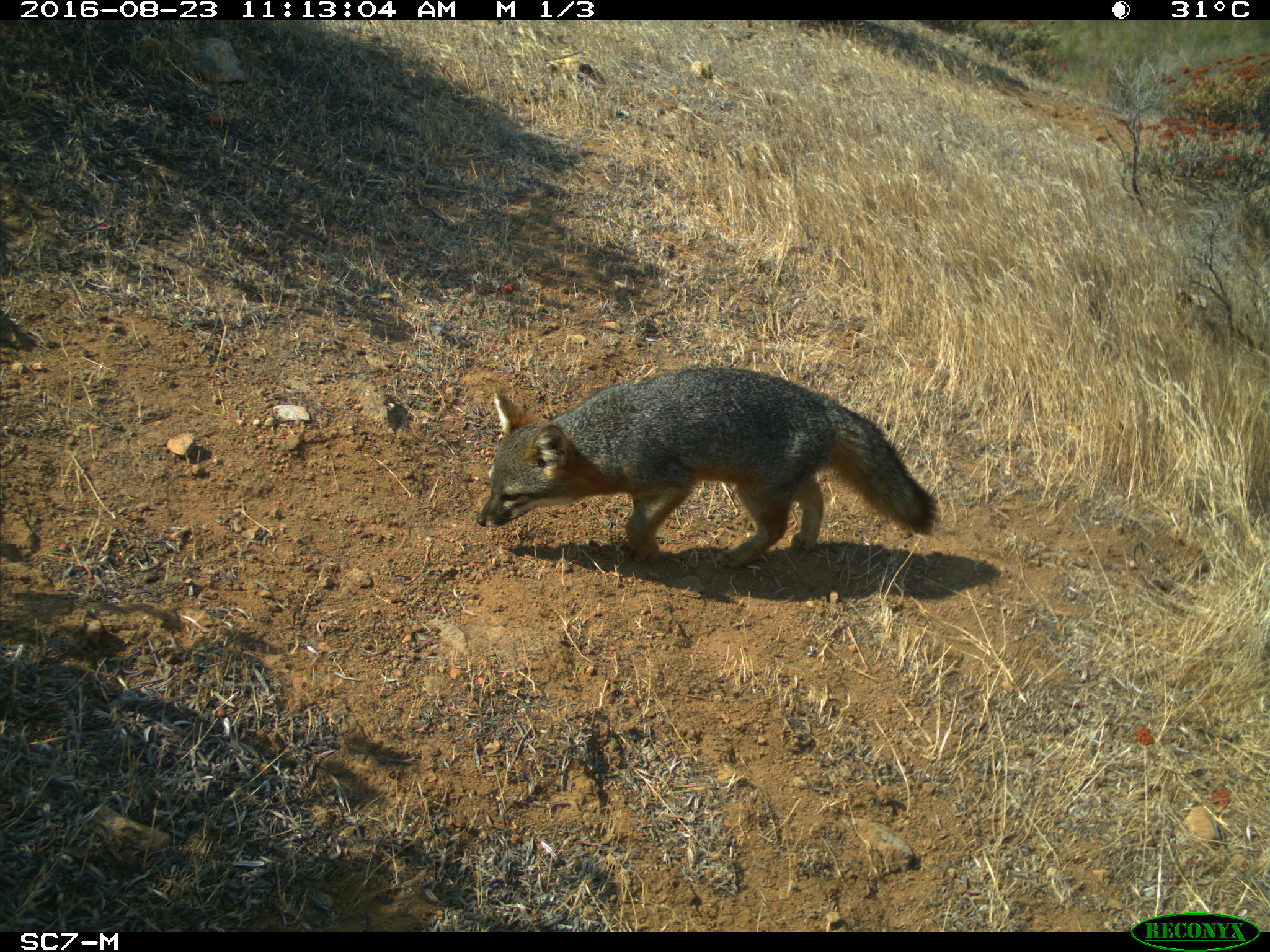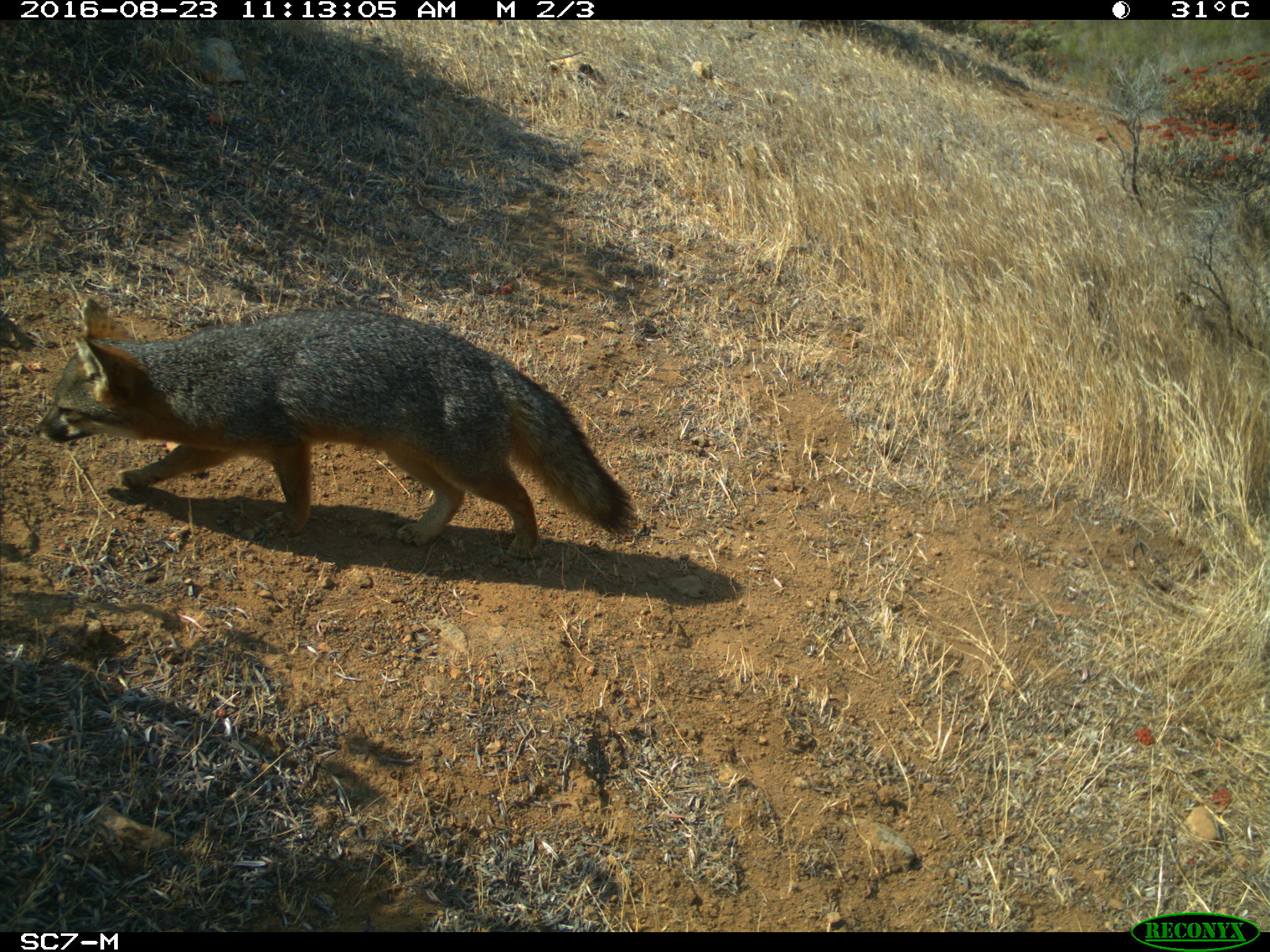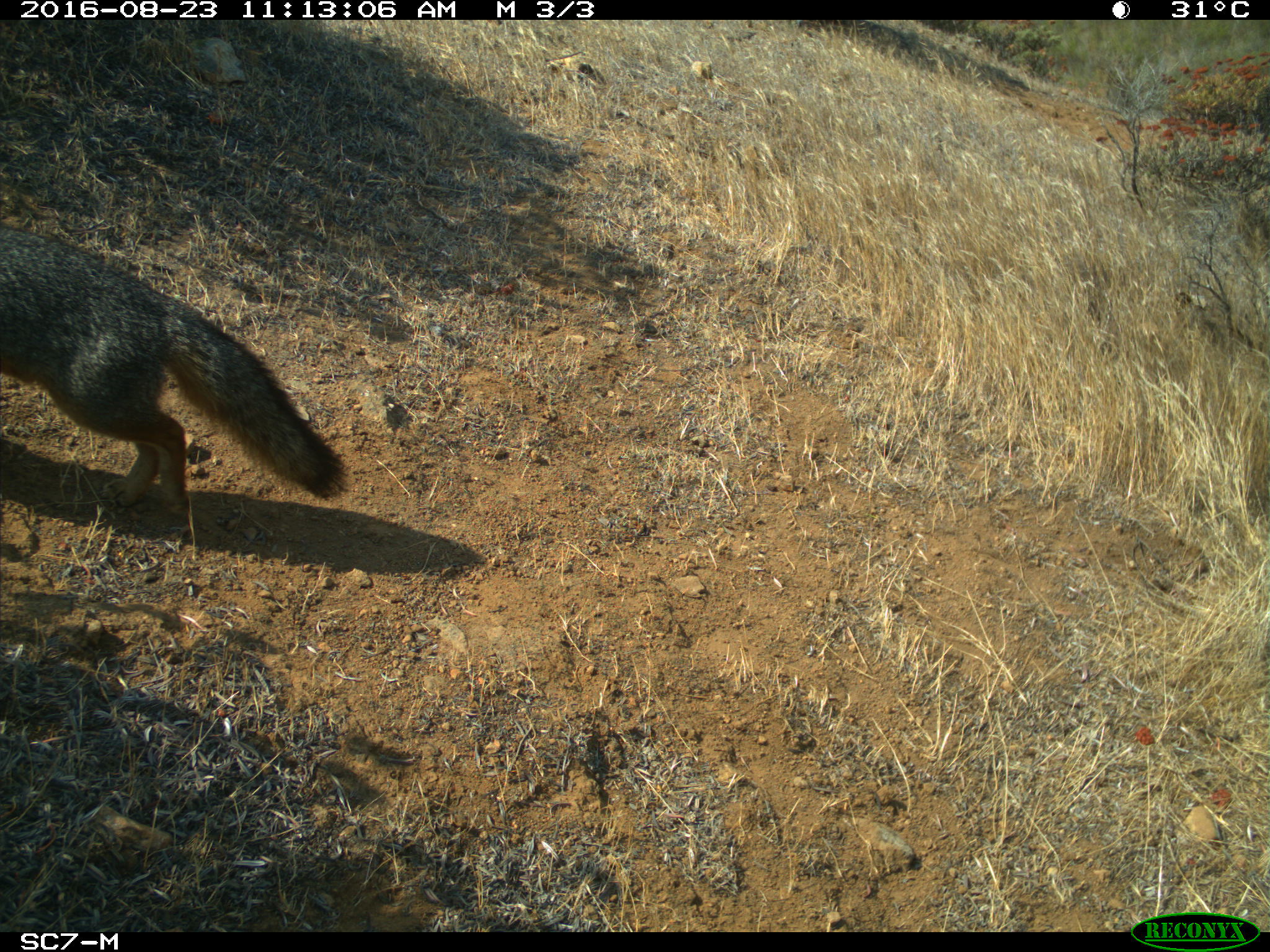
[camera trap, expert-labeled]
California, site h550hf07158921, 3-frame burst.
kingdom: Animalia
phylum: Chordata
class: Mammalia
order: Carnivora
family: Canidae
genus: Urocyon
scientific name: Urocyon littoralis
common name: island fox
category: fox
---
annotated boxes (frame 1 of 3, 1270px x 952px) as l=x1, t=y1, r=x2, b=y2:
fox: l=476, t=367, r=937, b=568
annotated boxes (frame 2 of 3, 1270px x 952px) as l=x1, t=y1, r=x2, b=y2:
fox: l=34, t=296, r=636, b=560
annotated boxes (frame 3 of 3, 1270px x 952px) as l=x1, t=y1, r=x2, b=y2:
fox: l=0, t=223, r=352, b=516